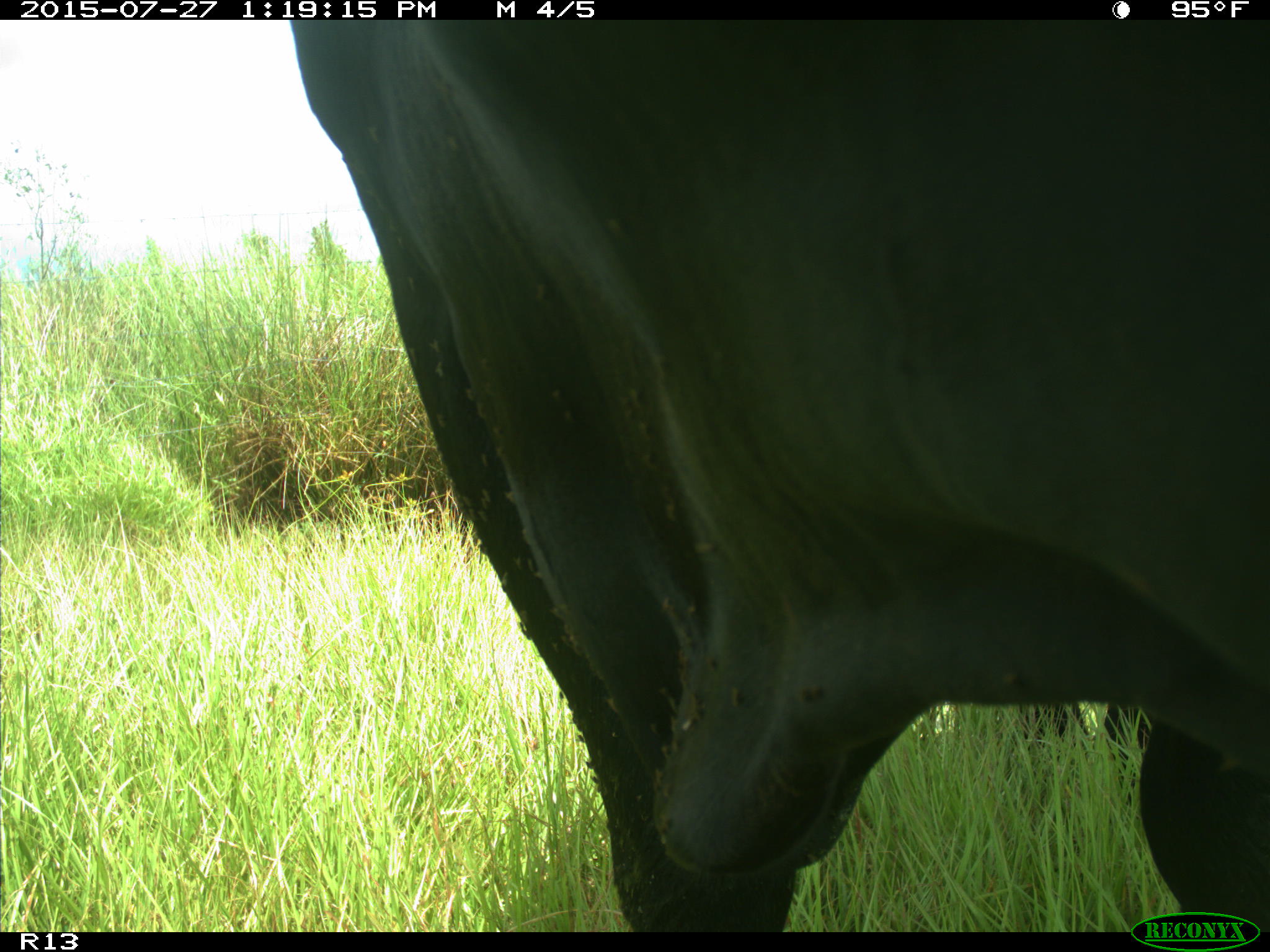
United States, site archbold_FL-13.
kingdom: Animalia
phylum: Chordata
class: Mammalia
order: Artiodactyla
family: Bovidae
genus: Bos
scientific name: Bos taurus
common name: domestic cow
Bos taurus (domestic cow).